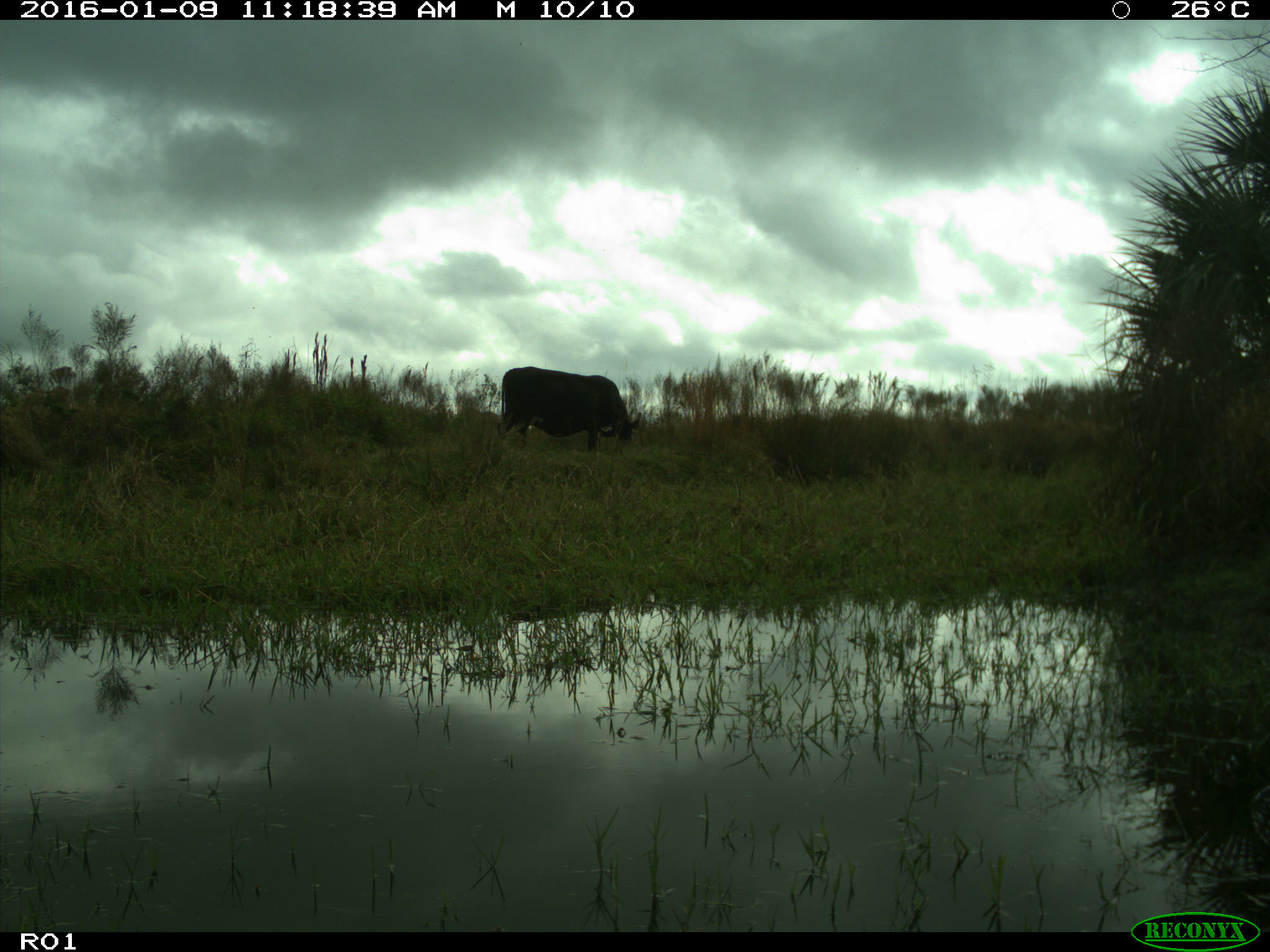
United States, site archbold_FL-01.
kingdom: Animalia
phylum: Chordata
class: Mammalia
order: Artiodactyla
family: Bovidae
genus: Bos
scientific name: Bos taurus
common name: domestic cow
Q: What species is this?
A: Bos taurus (domestic cow).